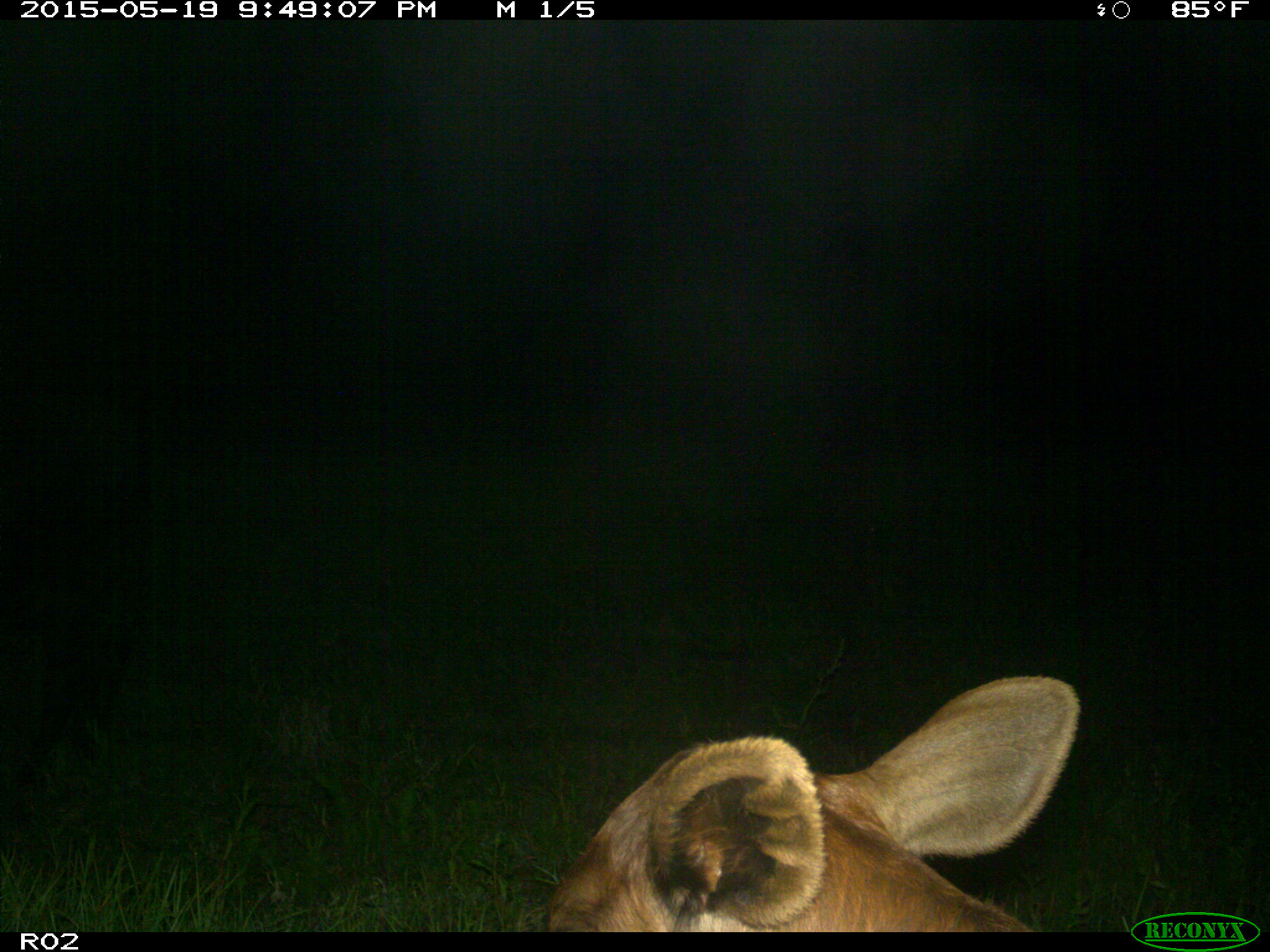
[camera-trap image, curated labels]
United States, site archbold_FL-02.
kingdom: Animalia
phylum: Chordata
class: Mammalia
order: Artiodactyla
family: Bovidae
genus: Bos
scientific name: Bos taurus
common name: domestic cow